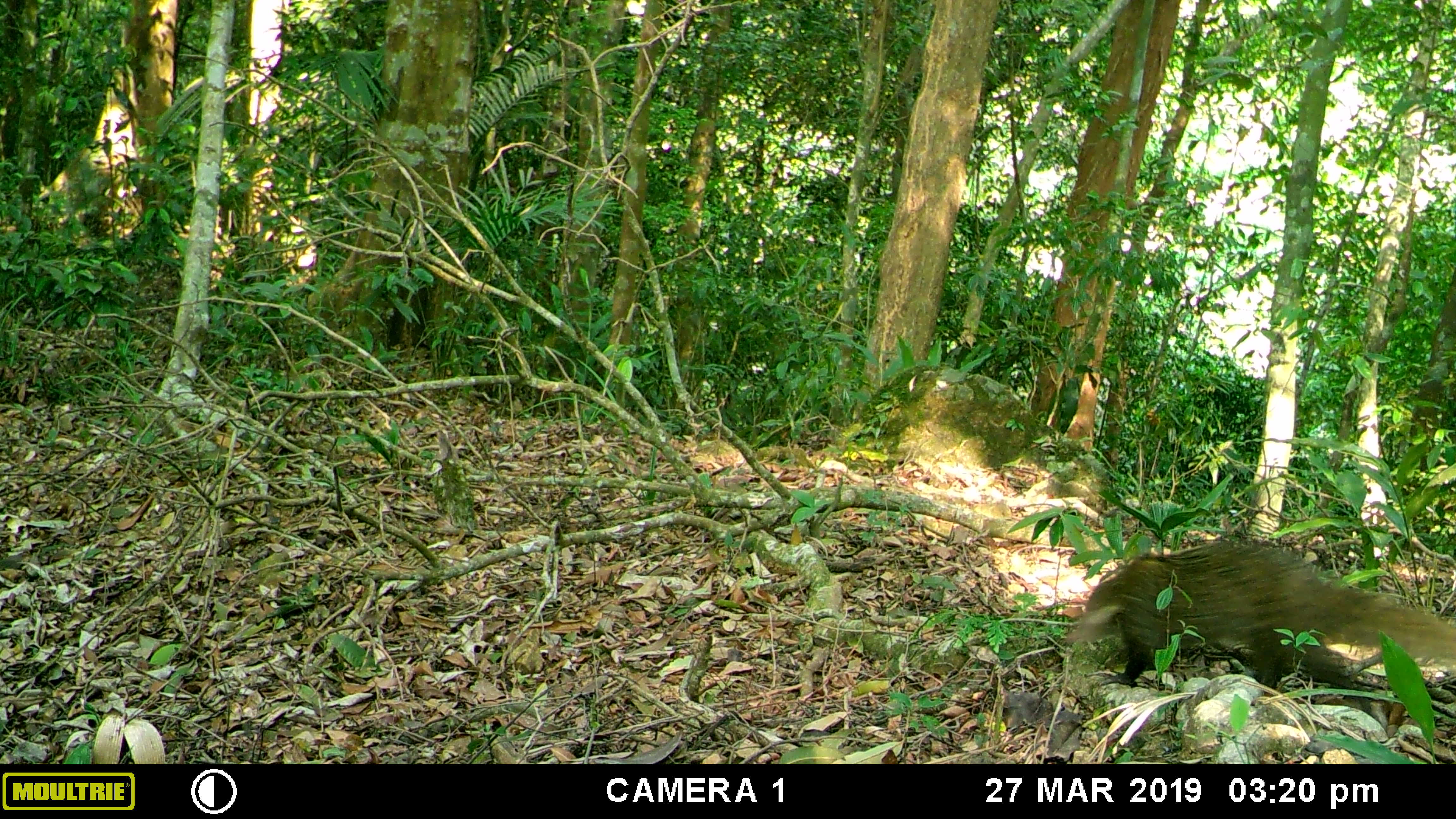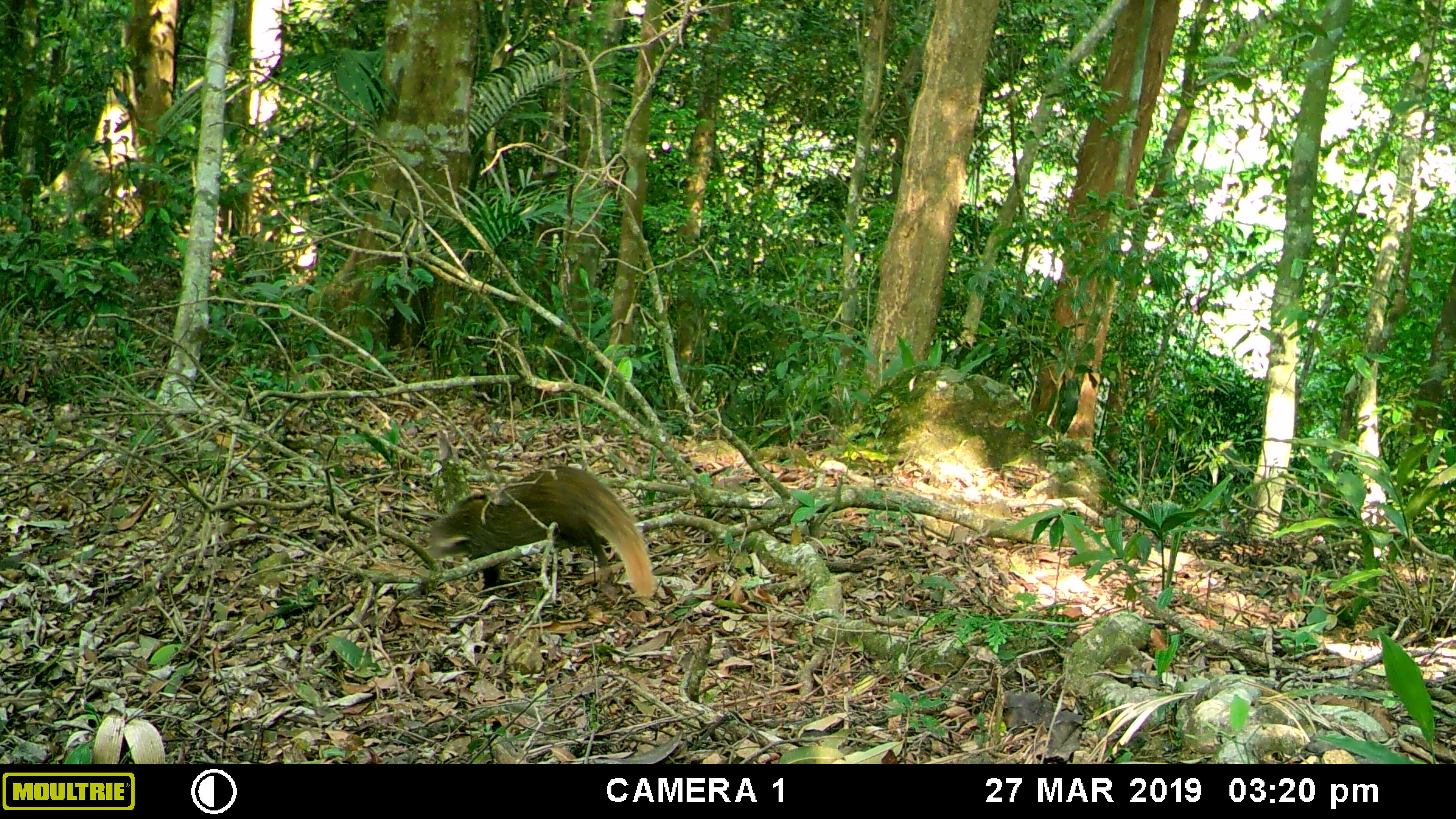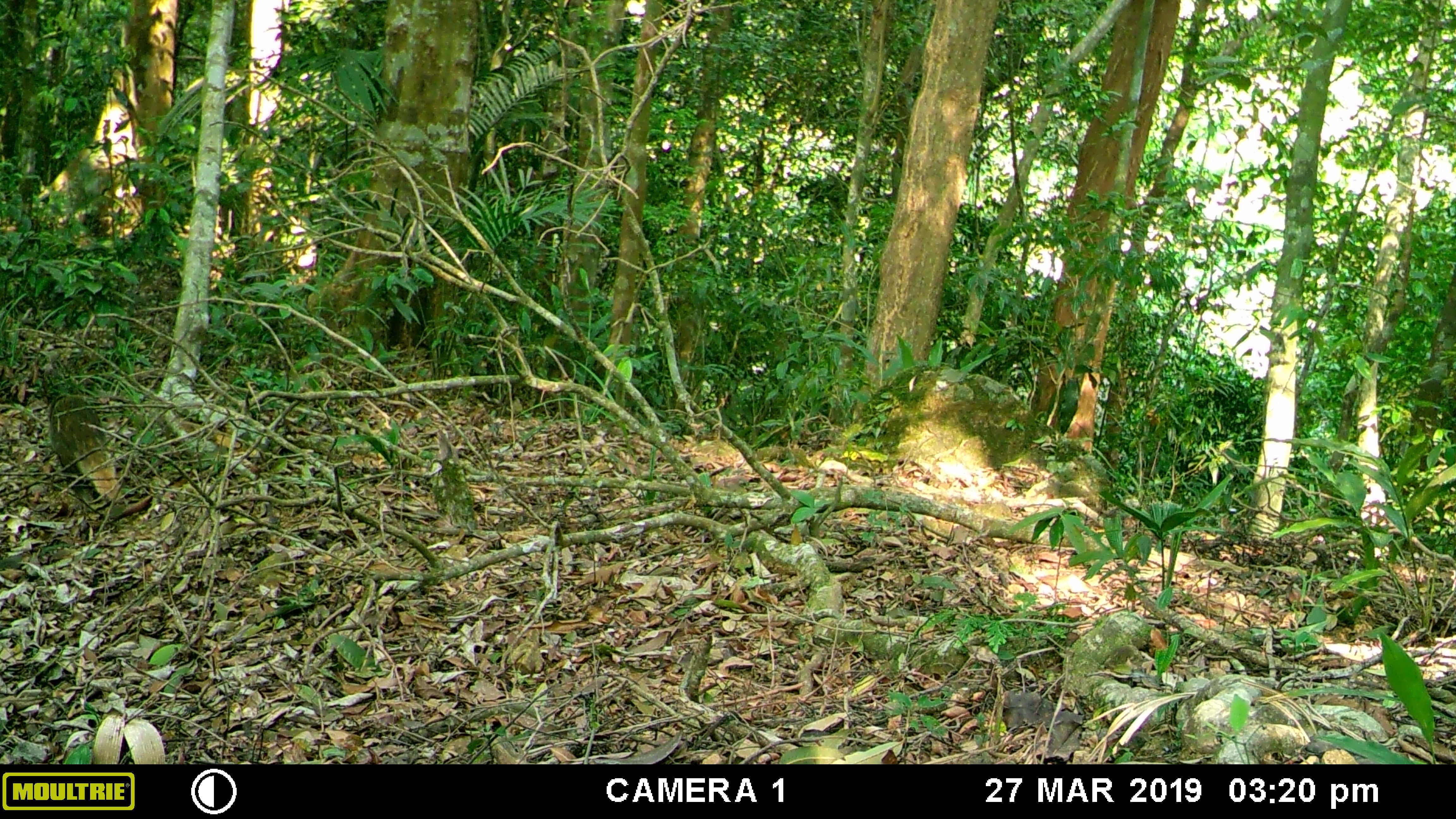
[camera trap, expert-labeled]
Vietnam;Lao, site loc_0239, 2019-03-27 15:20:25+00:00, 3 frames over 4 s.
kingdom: Animalia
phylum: Chordata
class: Mammalia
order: Carnivora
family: Herpestidae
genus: Urva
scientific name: Urva urva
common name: crab-eating mongoose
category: crab eating mongoose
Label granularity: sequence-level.